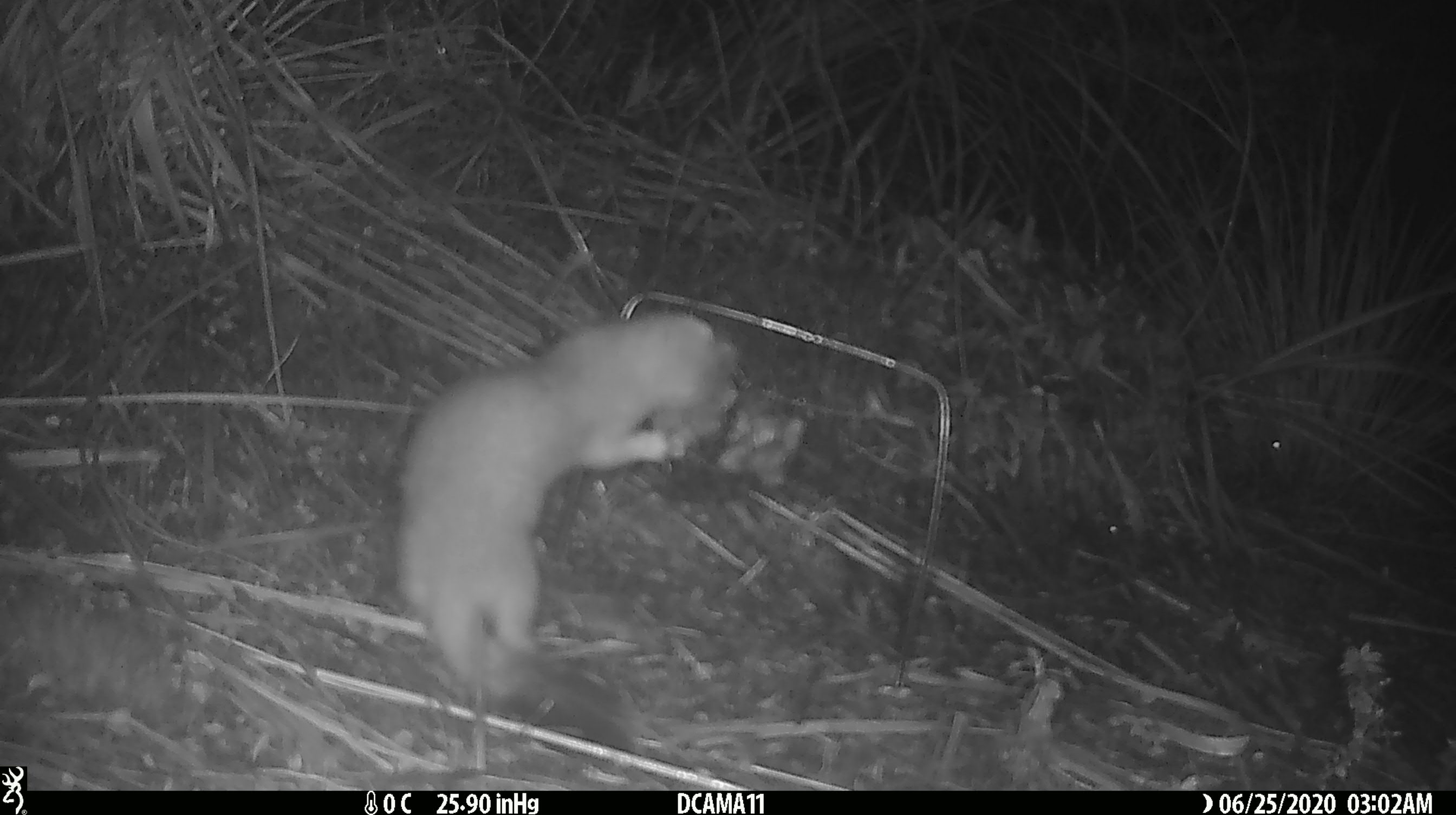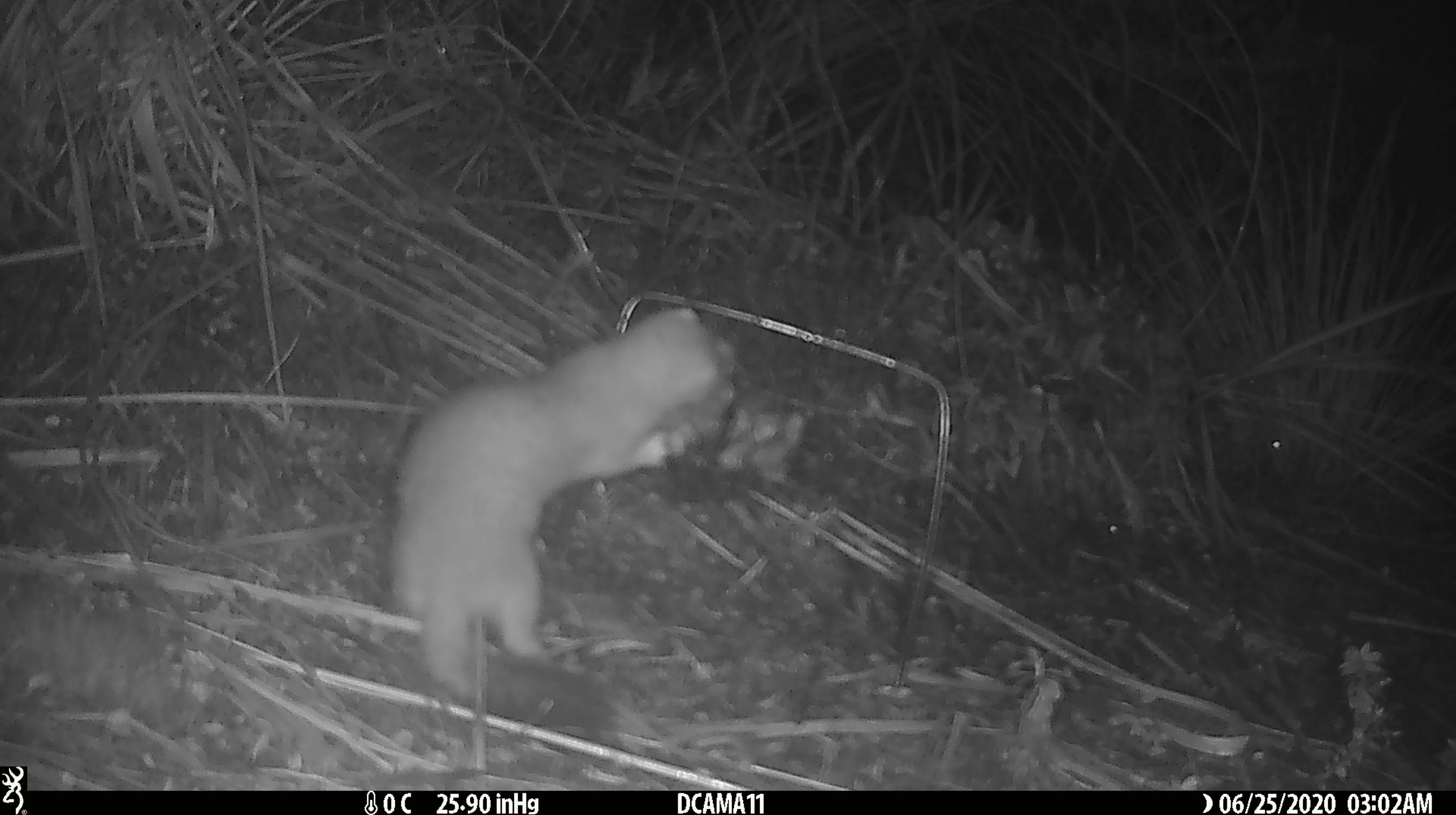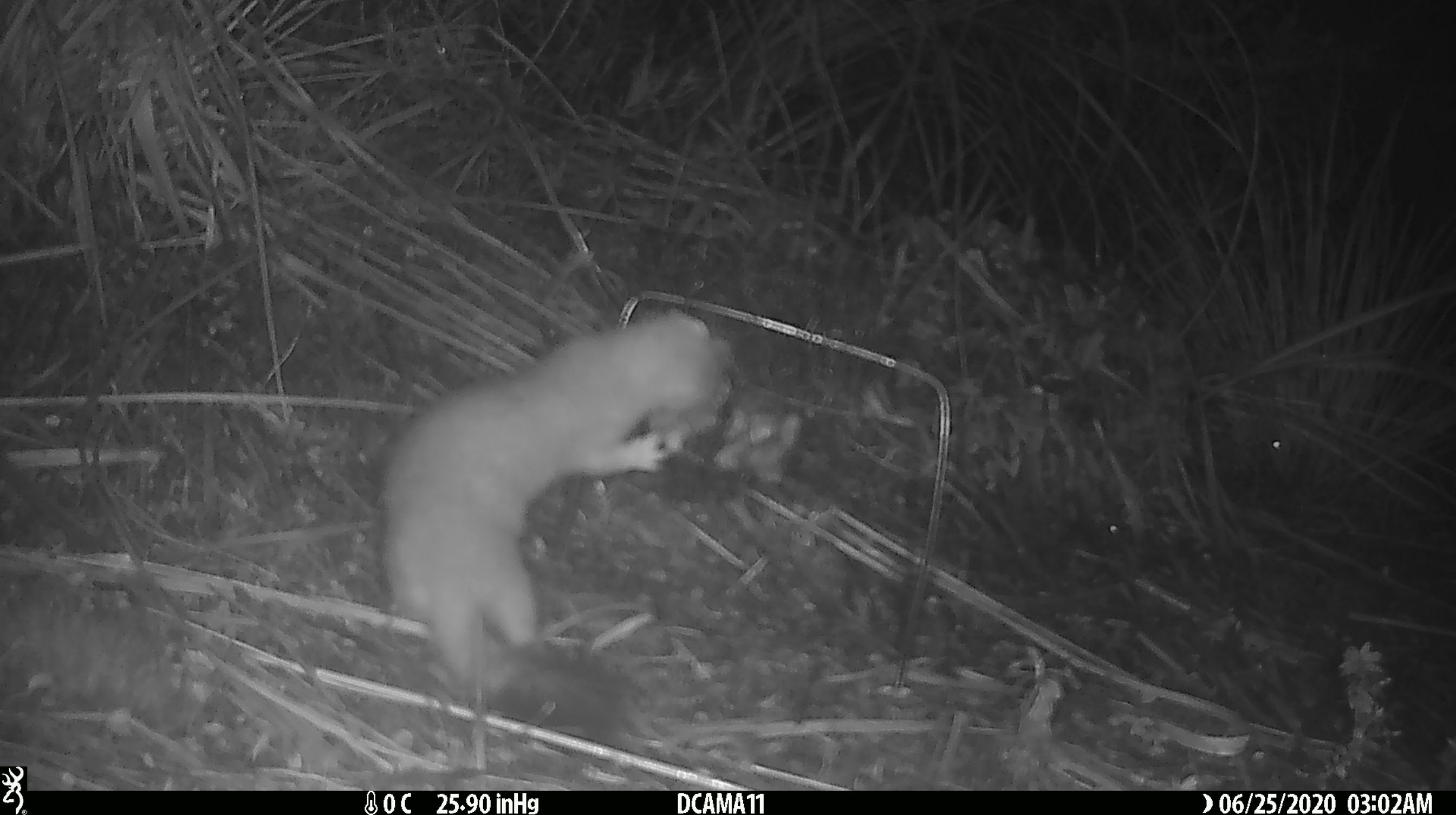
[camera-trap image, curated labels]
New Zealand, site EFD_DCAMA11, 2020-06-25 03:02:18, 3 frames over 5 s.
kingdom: Animalia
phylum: Chordata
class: Mammalia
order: Carnivora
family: Mustelidae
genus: Mustela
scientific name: Mustela erminea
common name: stoat